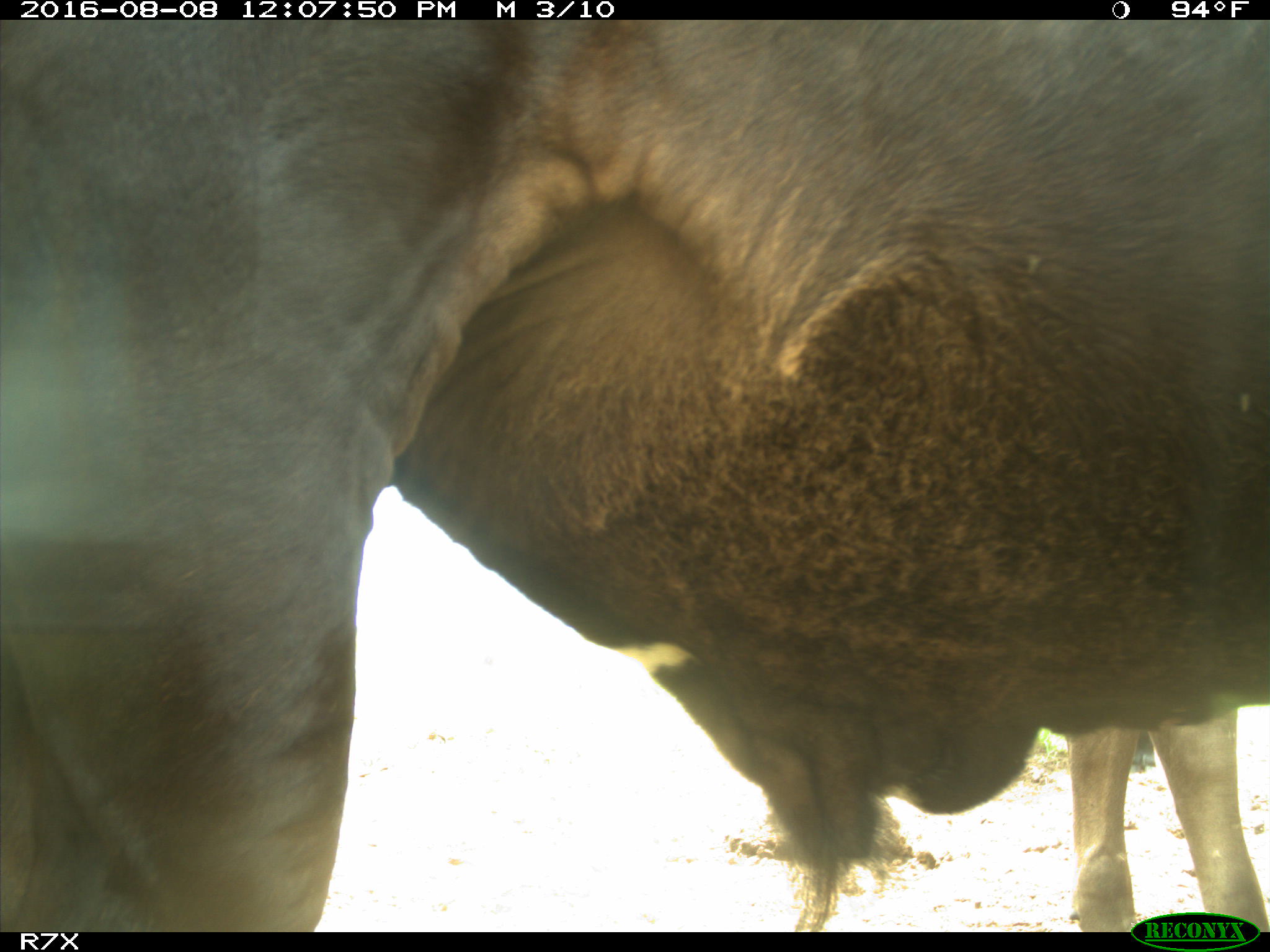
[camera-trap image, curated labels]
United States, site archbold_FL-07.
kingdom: Animalia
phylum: Chordata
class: Mammalia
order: Artiodactyla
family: Bovidae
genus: Bos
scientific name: Bos taurus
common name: domestic cow